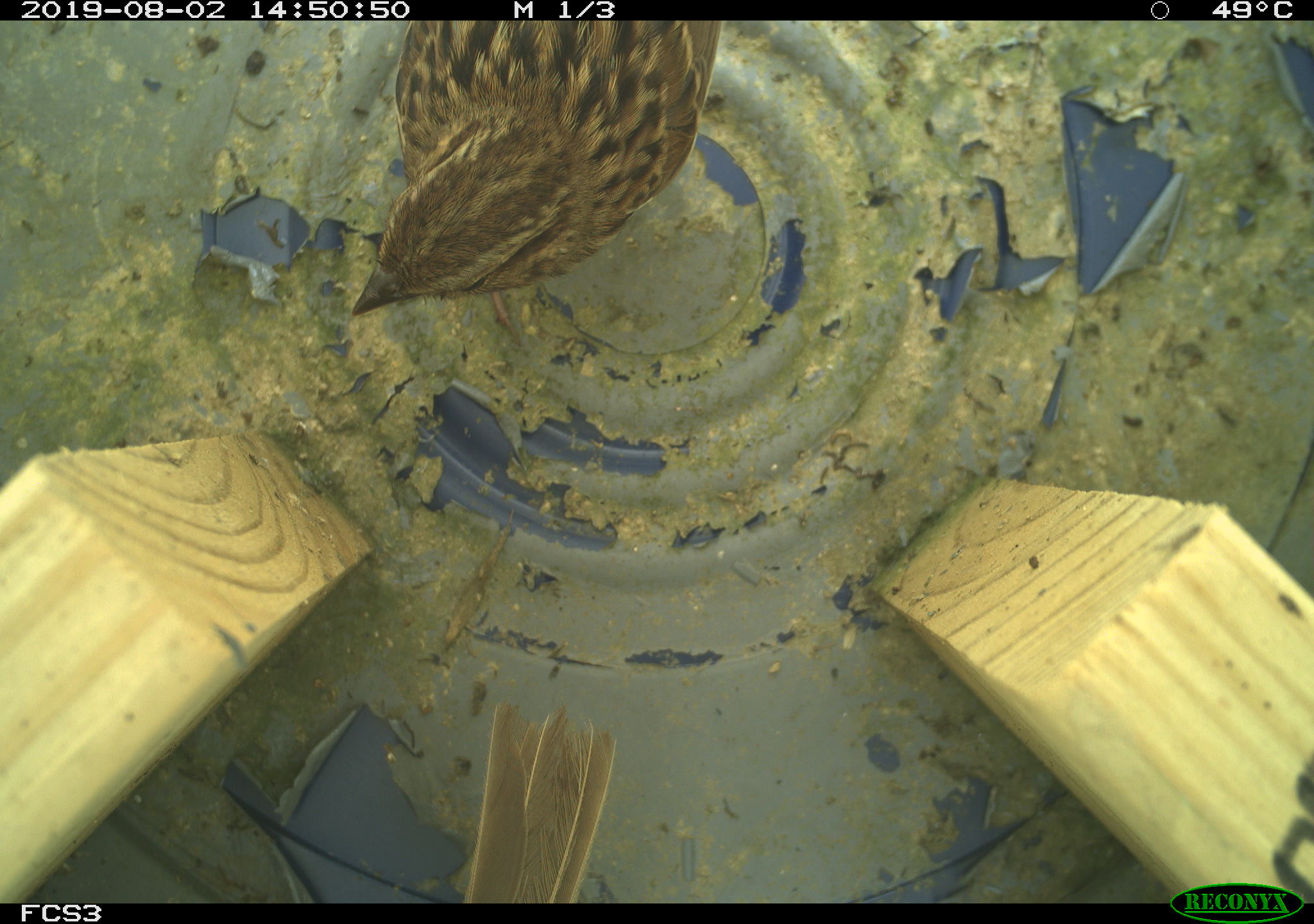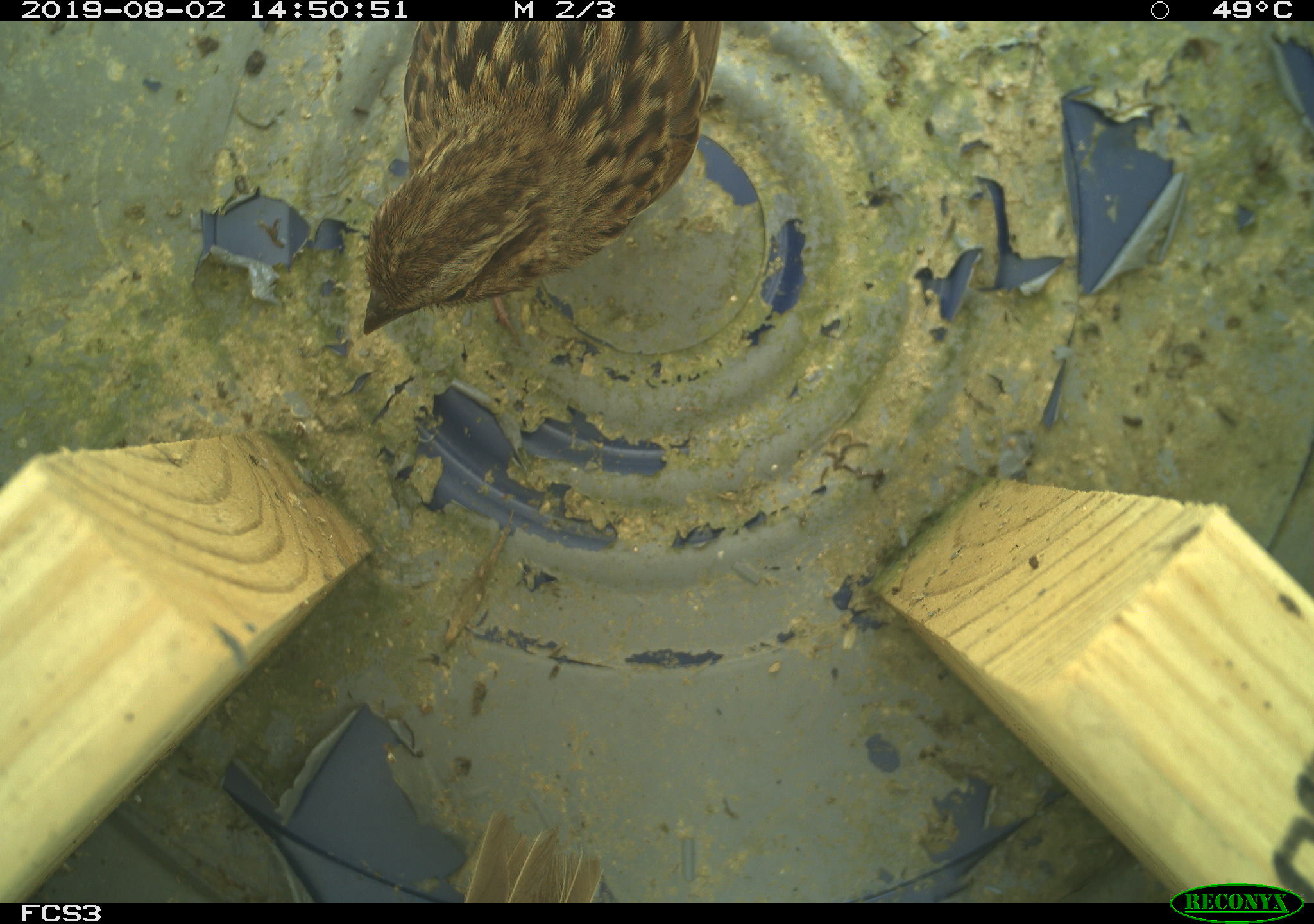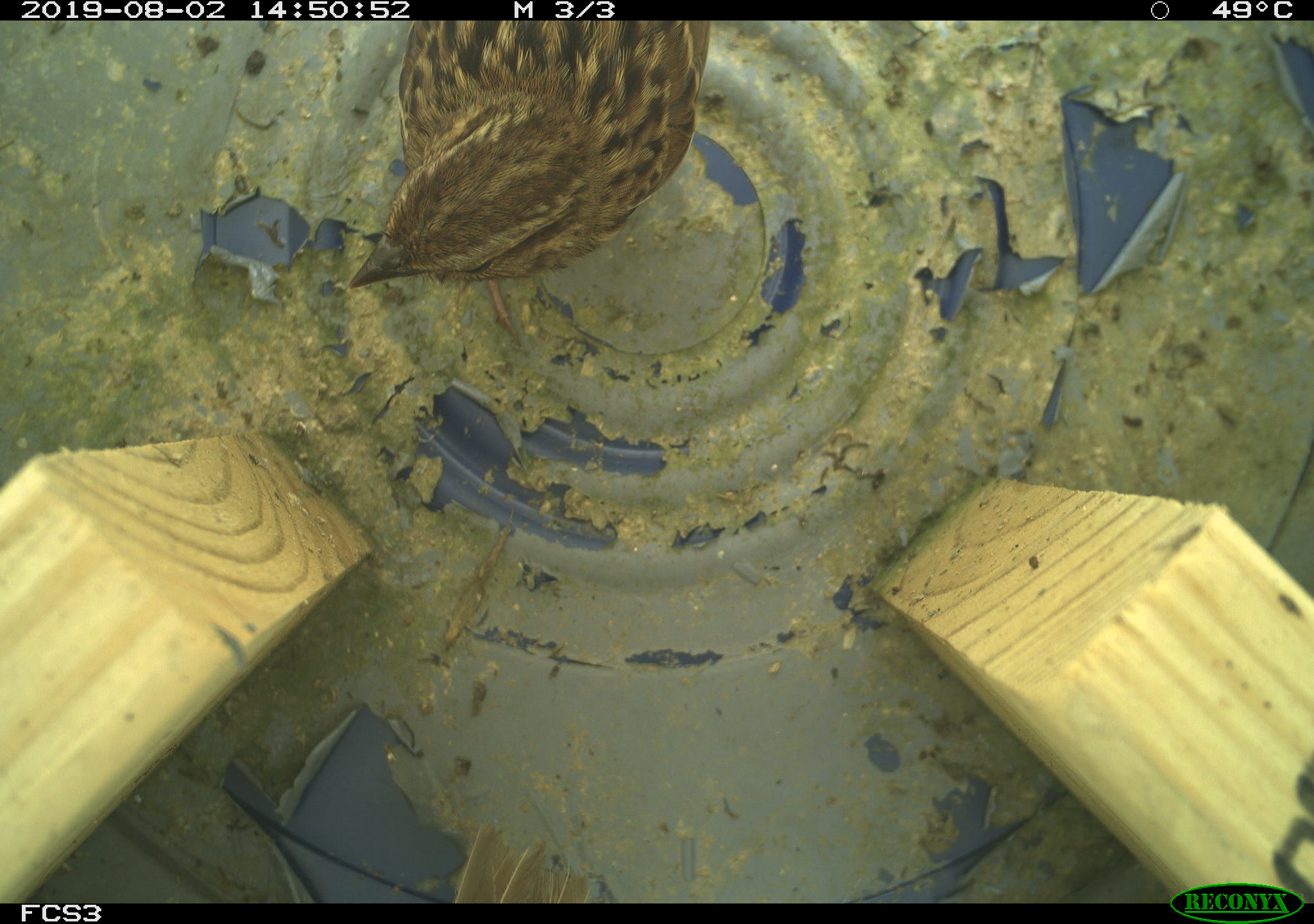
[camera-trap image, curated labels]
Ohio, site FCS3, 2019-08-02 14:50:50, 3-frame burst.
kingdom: Animalia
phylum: Chordata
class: Aves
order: Passeriformes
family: Passerellidae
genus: Melospiza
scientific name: Melospiza melodia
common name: song sparrow